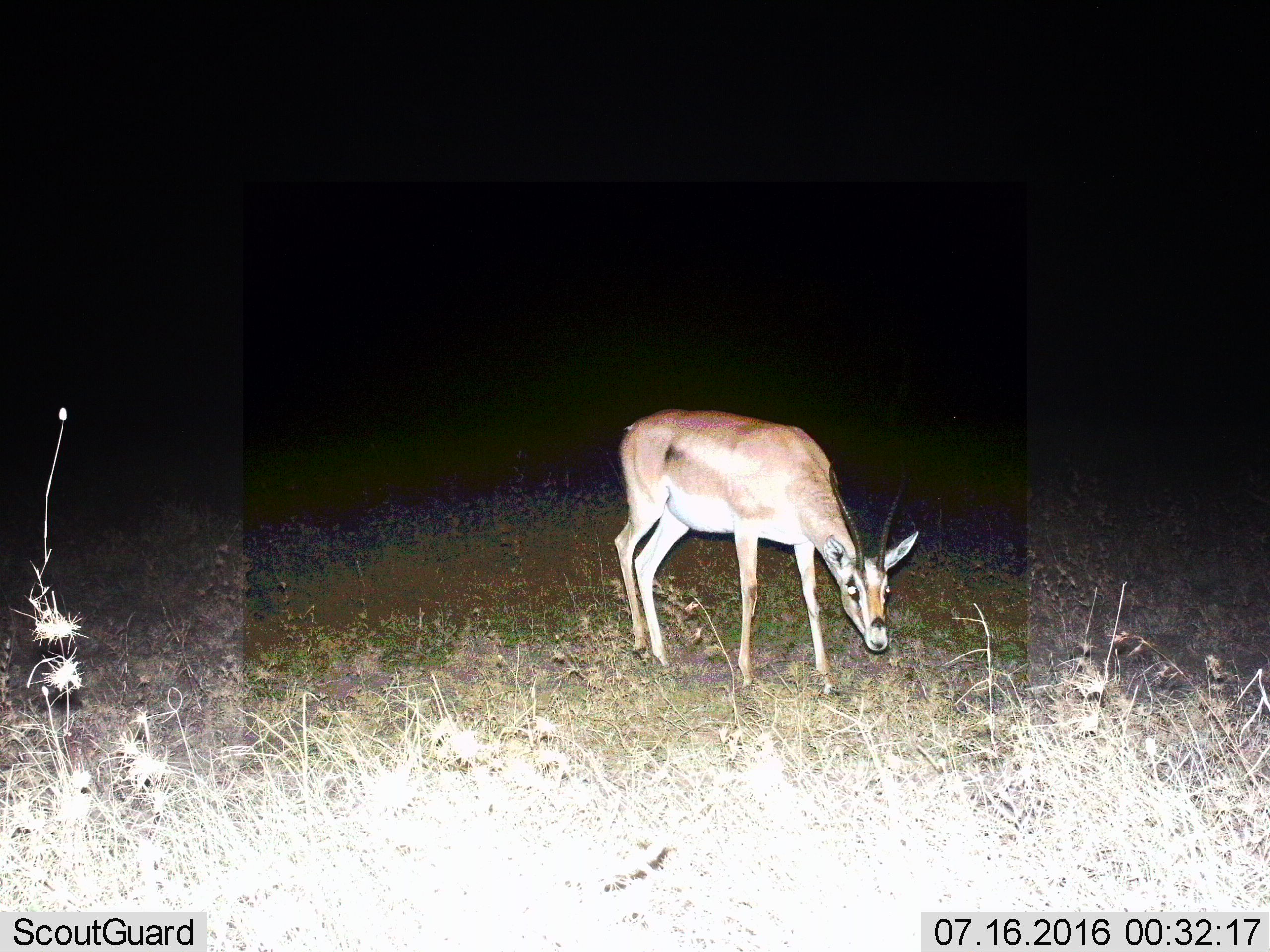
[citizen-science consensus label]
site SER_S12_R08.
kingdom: Animalia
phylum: Chordata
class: Mammalia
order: Artiodactyla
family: Bovidae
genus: Nanger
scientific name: Nanger granti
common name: grant's gazelle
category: gazellegrants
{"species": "gazellegrants (grant's gazelle) (Nanger granti)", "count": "1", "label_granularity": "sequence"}